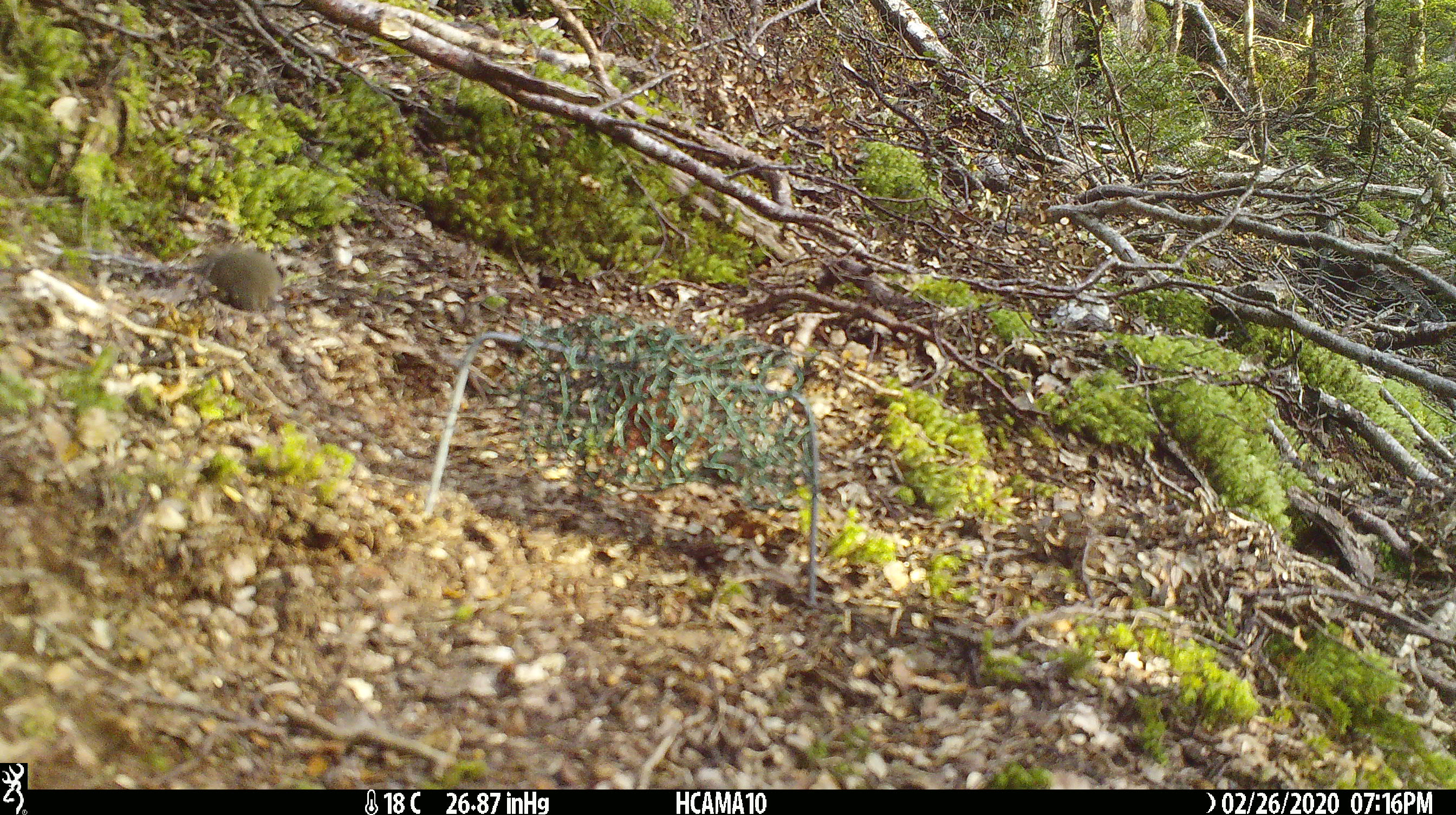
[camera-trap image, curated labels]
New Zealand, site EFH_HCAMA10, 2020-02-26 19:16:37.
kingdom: Animalia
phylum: Chordata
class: Mammalia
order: Rodentia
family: Muridae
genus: Mus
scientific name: Mus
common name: mouse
Mouse (Mus).